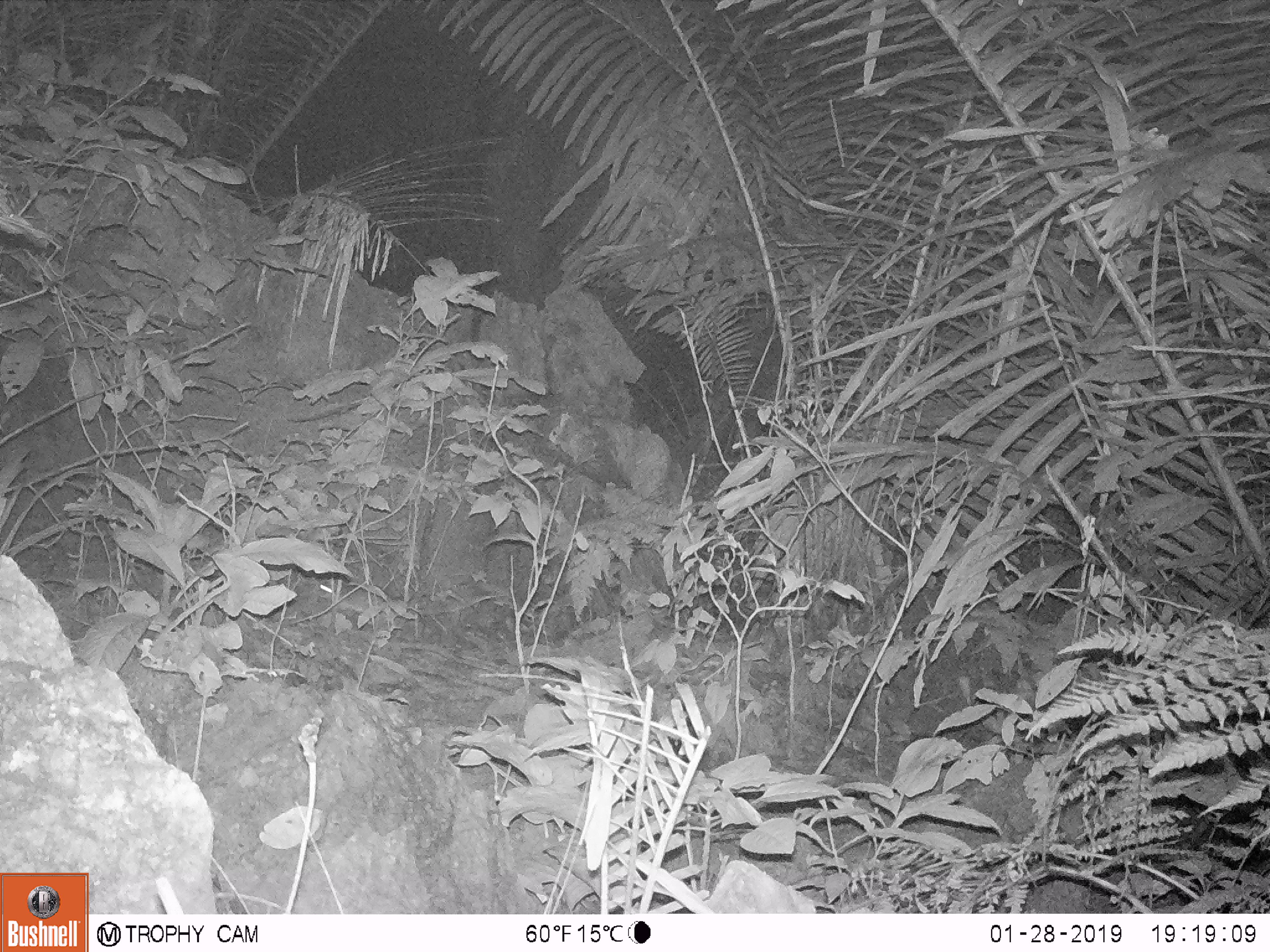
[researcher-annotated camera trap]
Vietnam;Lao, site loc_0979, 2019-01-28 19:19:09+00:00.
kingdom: Animalia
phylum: Chordata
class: Mammalia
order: Rodentia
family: Muridae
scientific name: Muridae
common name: old-world mice and rats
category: unidentified murid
Unidentified murid (old-world mice and rats) (Muridae). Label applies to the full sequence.